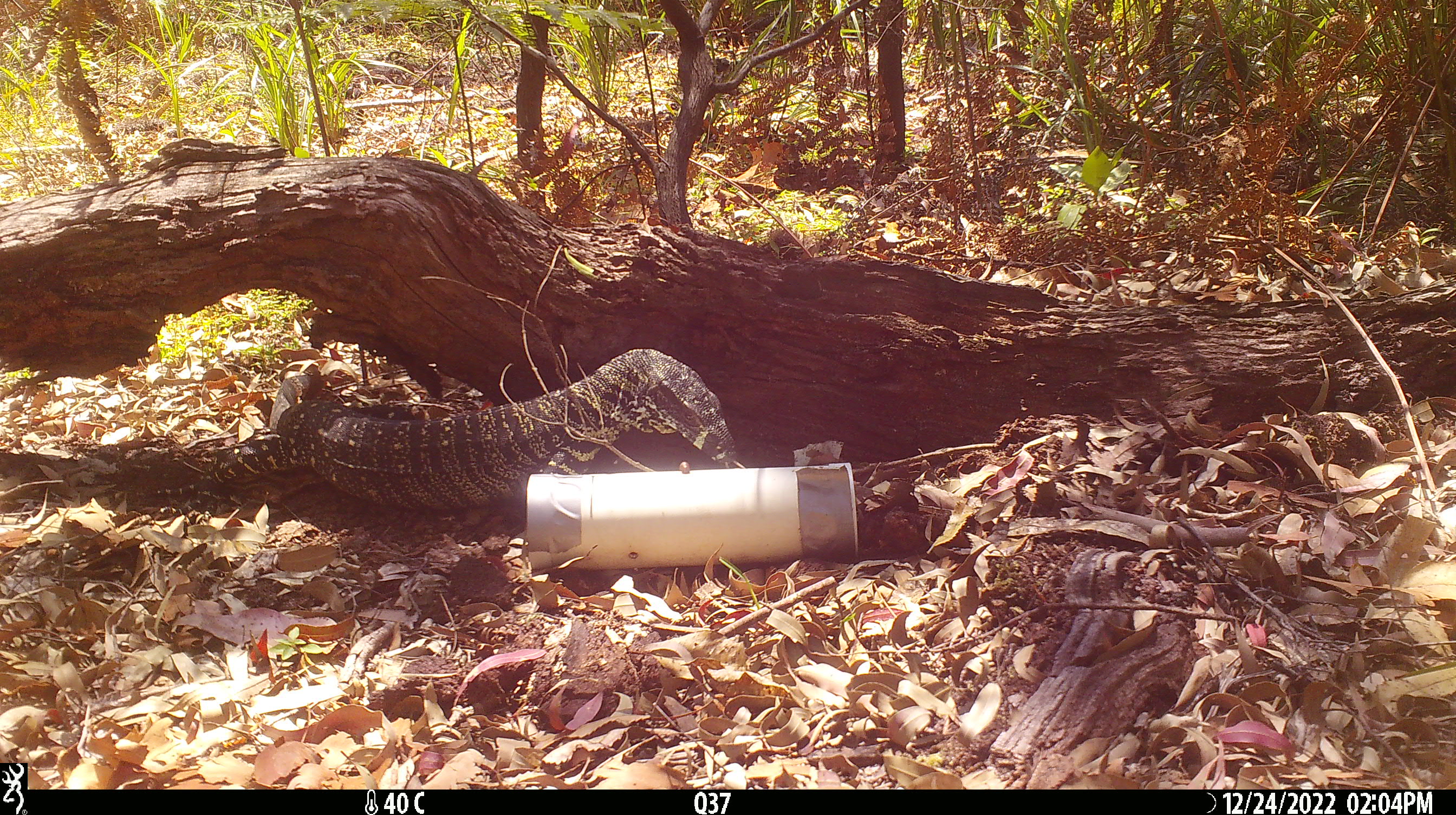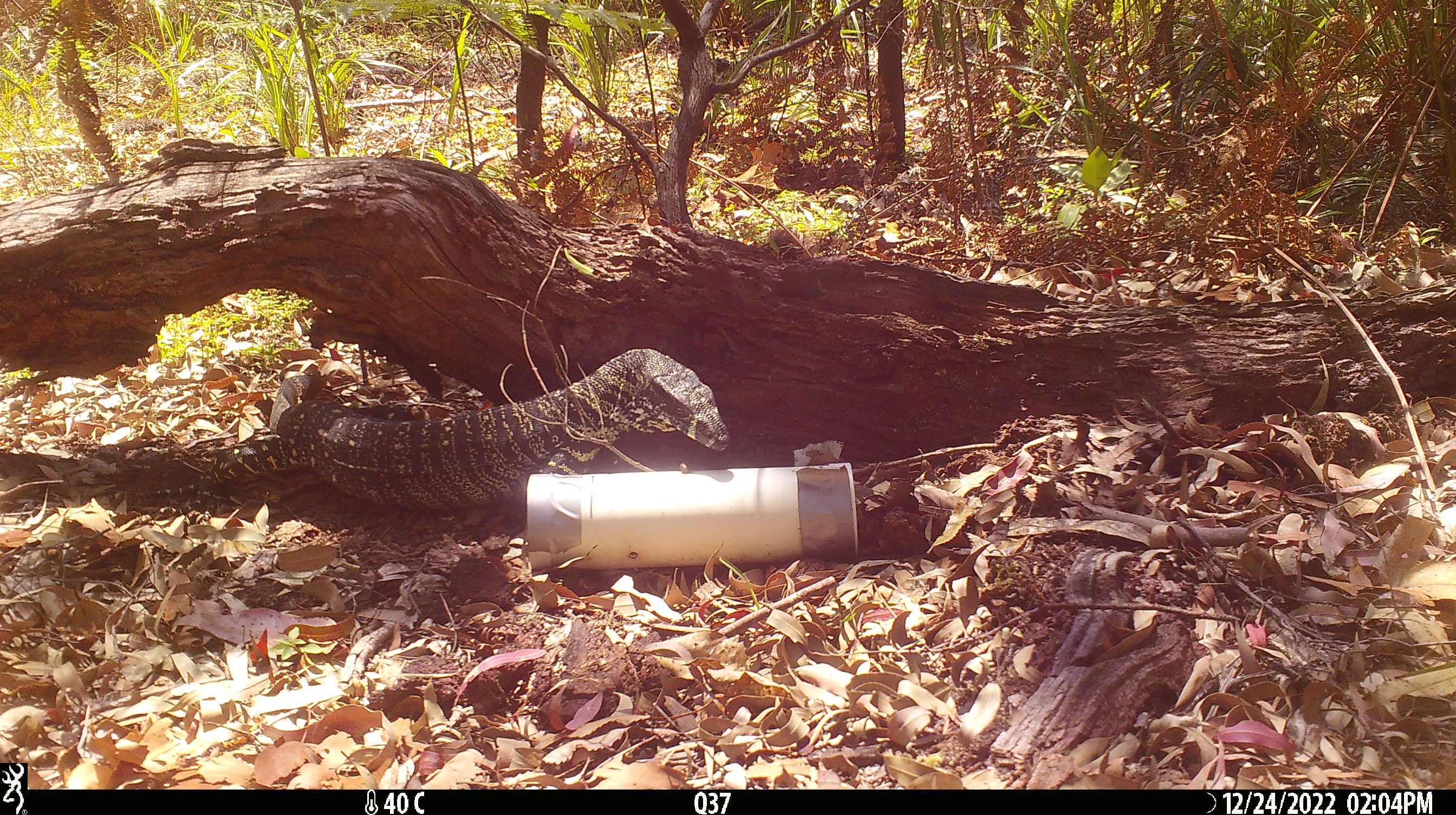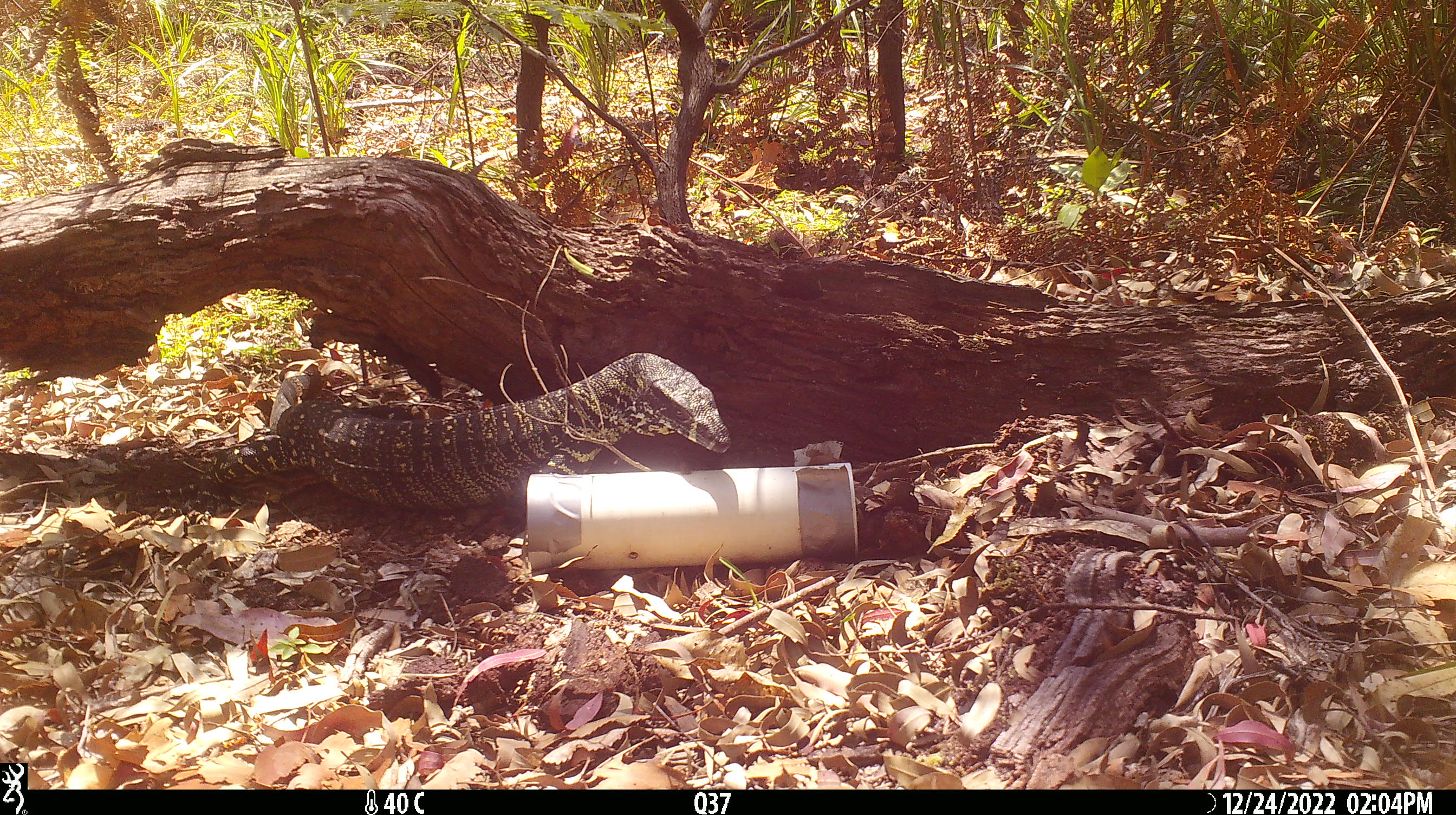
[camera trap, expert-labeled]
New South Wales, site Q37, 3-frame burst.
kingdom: Animalia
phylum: Chordata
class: Reptilia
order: Squamata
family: Varanidae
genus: Varanus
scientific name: Varanus varius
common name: lace monitor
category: goanna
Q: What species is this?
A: Goanna (lace monitor) (Varanus varius).